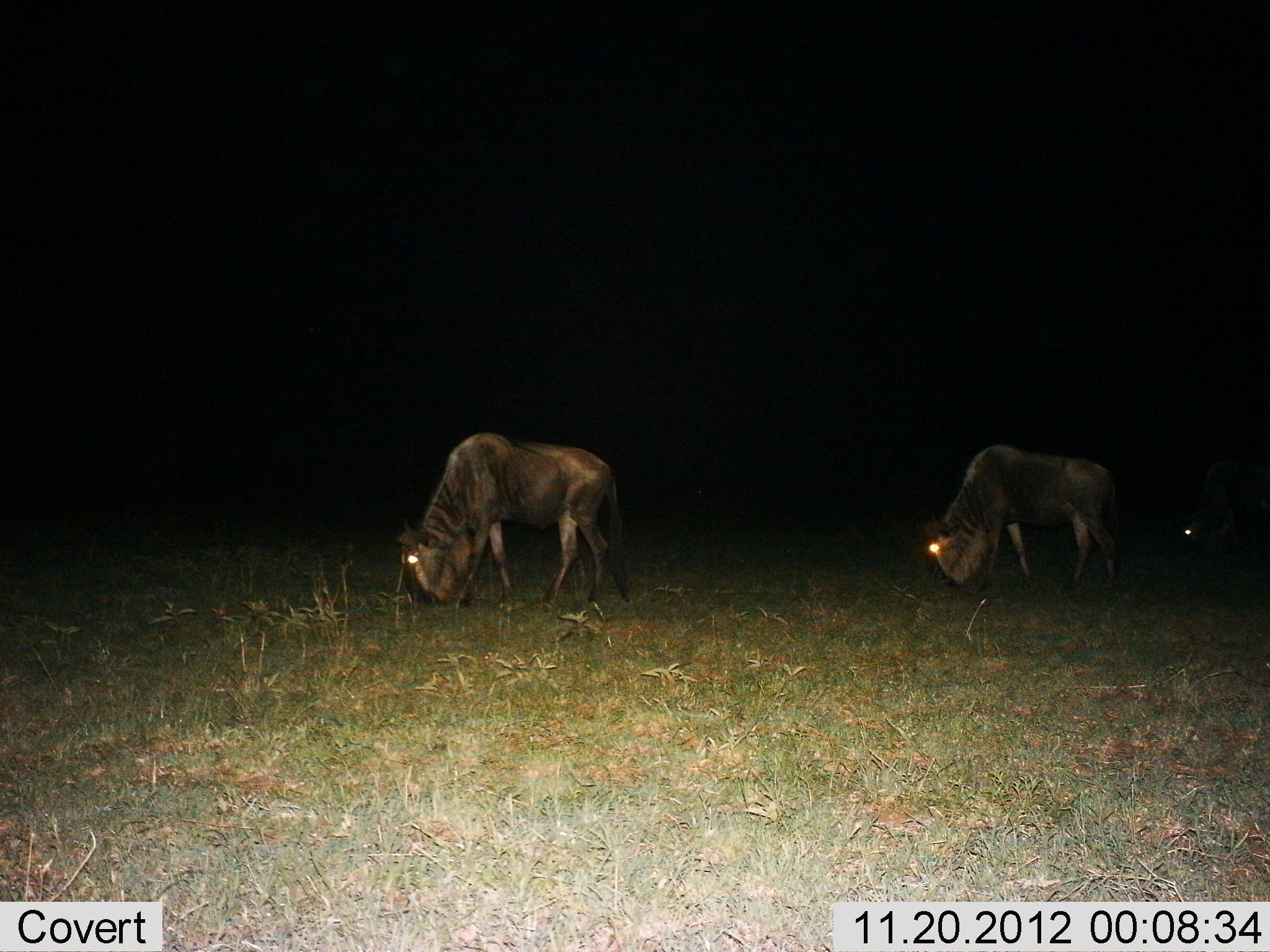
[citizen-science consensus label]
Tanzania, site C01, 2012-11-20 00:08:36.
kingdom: Animalia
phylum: Chordata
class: Mammalia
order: Artiodactyla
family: Bovidae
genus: Connochaetes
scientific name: Connochaetes taurinus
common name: blue wildebeest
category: wildebeest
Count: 3.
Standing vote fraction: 17%.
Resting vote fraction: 0%.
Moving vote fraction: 2%.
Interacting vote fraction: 0%.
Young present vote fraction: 0%.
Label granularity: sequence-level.